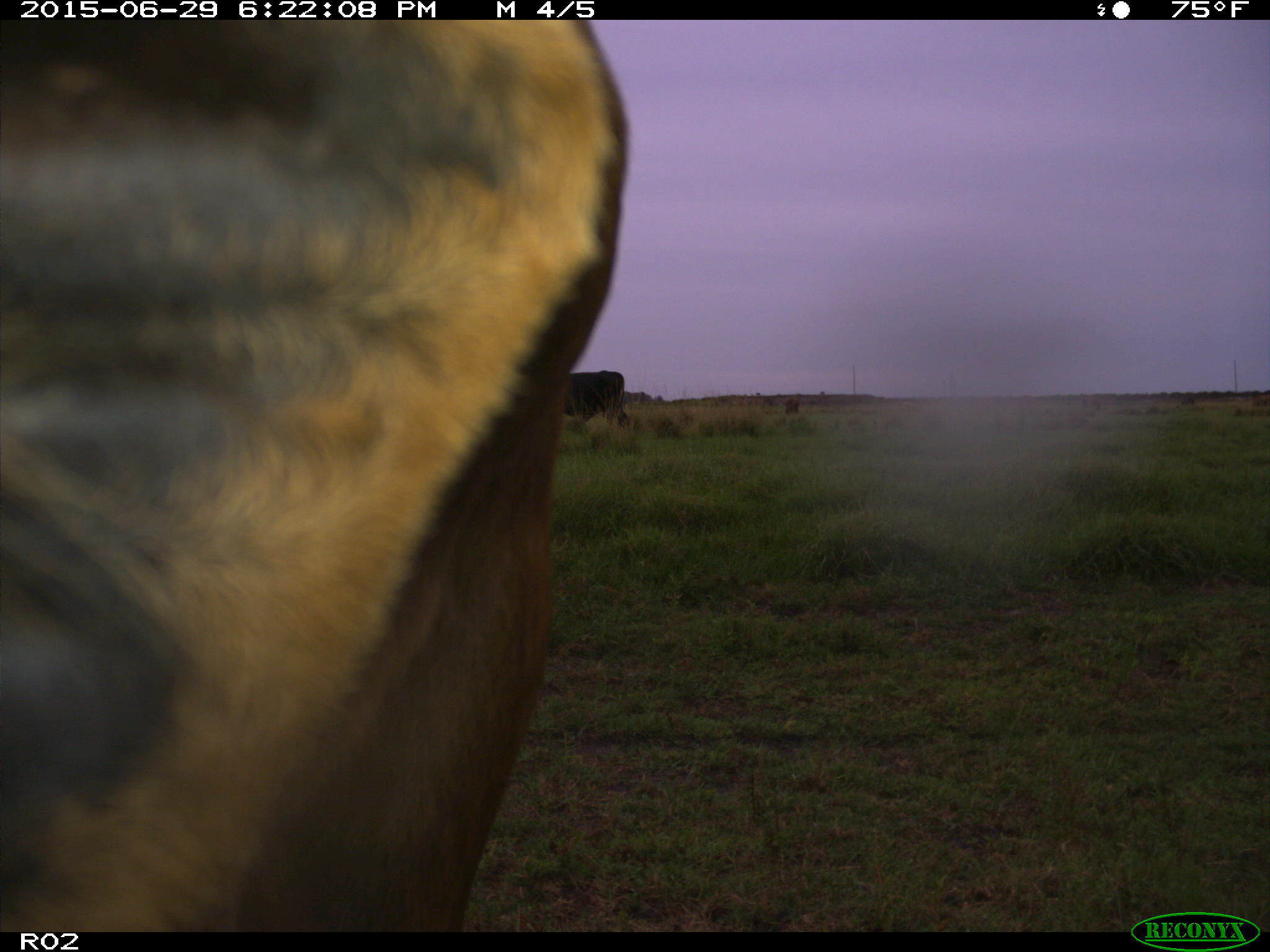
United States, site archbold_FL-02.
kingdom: Animalia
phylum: Chordata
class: Mammalia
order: Artiodactyla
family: Bovidae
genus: Bos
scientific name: Bos taurus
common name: domestic cow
Bos taurus (domestic cow).